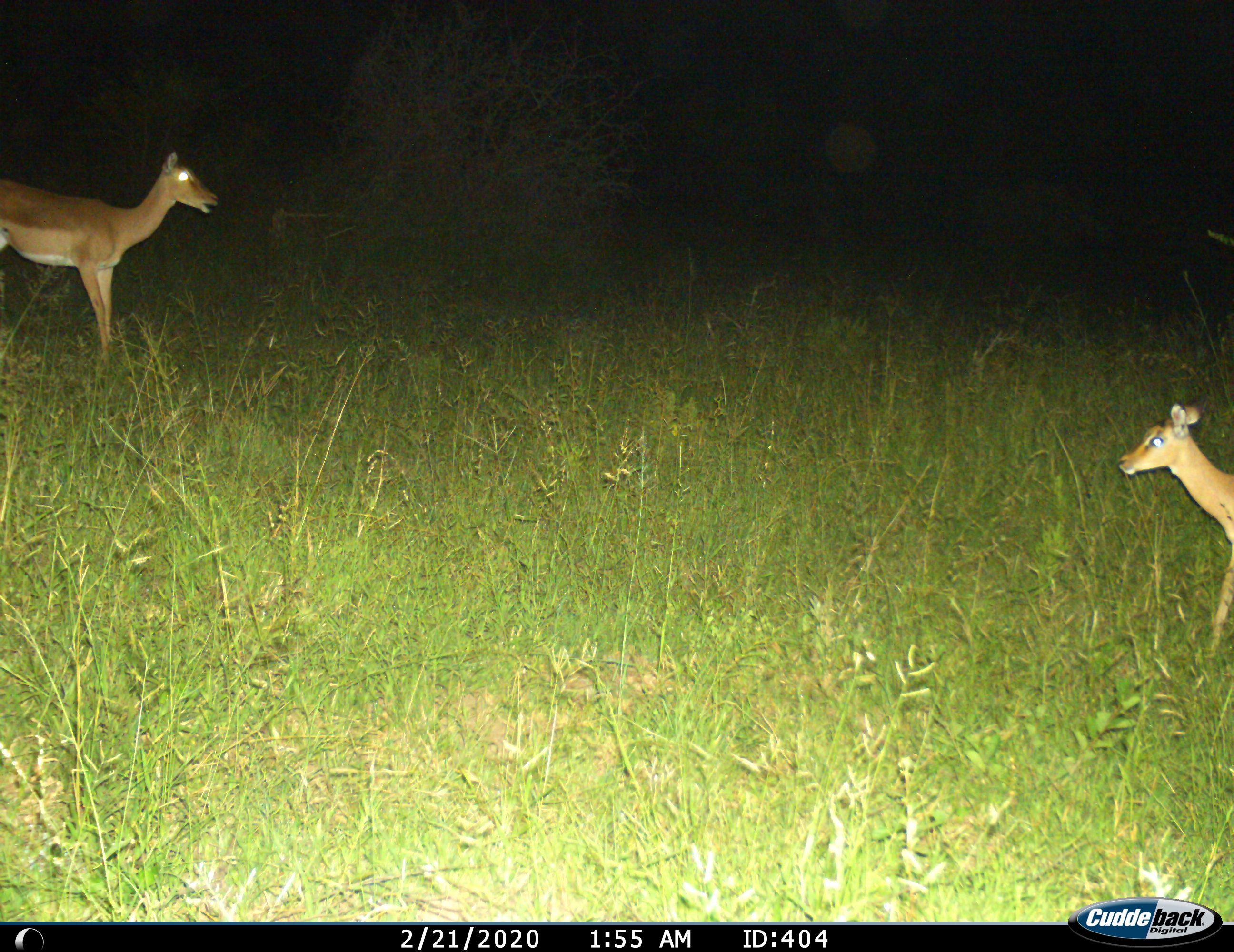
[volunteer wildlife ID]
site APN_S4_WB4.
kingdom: Animalia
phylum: Chordata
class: Mammalia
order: Artiodactyla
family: Bovidae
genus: Aepyceros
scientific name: Aepyceros melampus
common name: impala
Impala (Aepyceros melampus), count 2. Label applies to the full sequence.